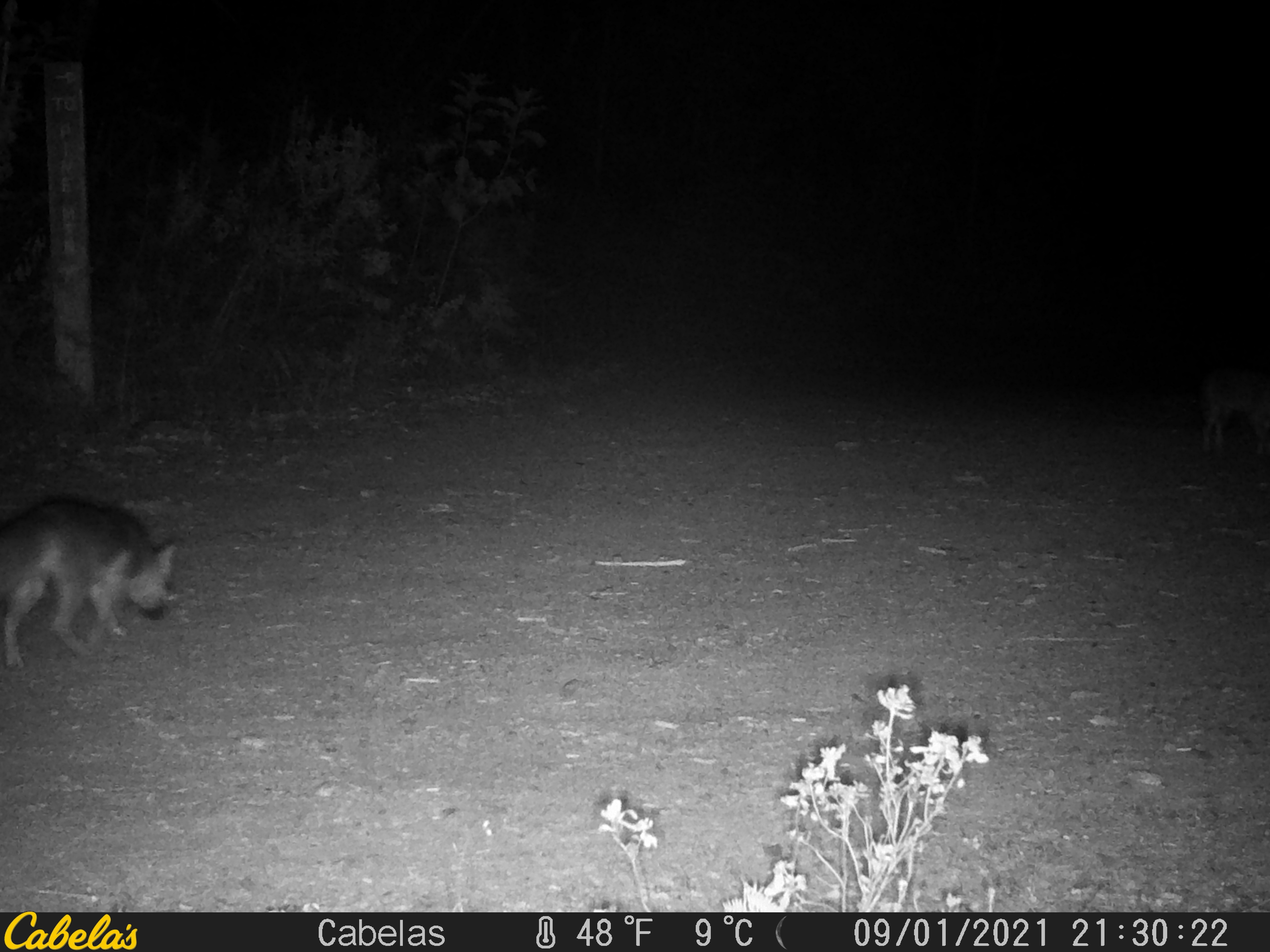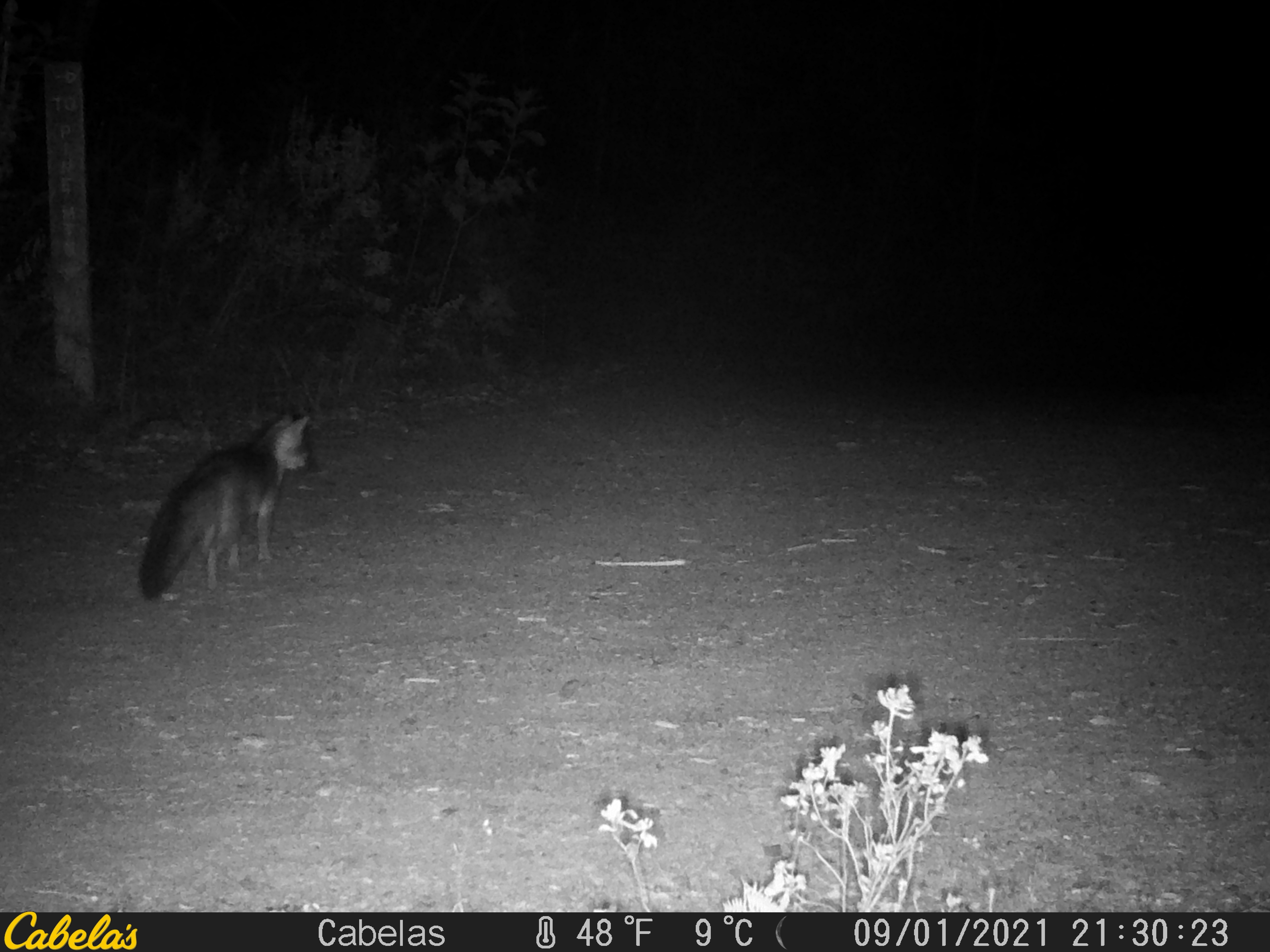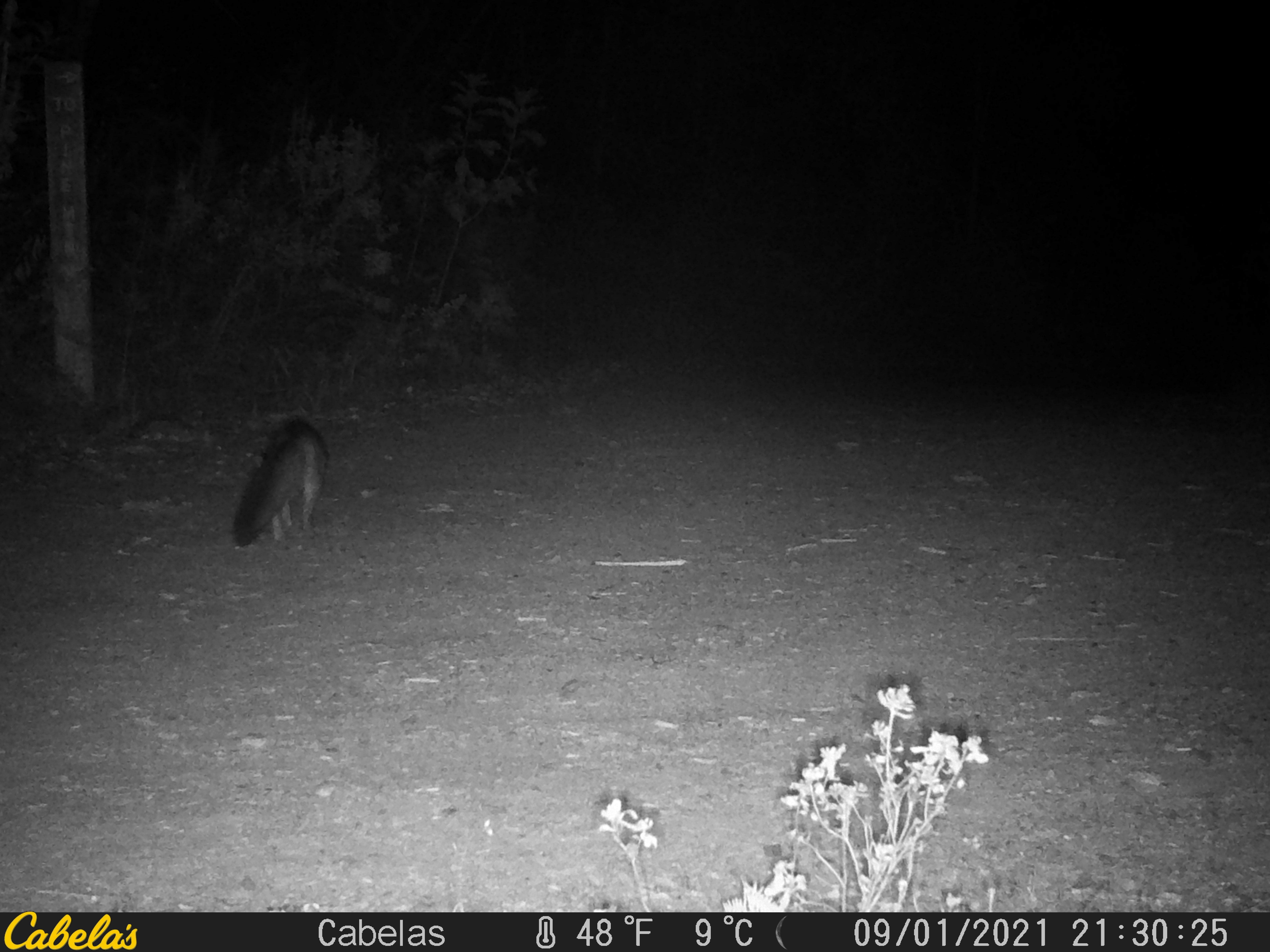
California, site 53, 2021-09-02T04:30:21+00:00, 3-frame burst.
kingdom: Animalia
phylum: Chordata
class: Mammalia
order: Carnivora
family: Canidae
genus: Urocyon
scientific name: Urocyon cinereoargenteus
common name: gray fox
Gray fox (Urocyon cinereoargenteus).